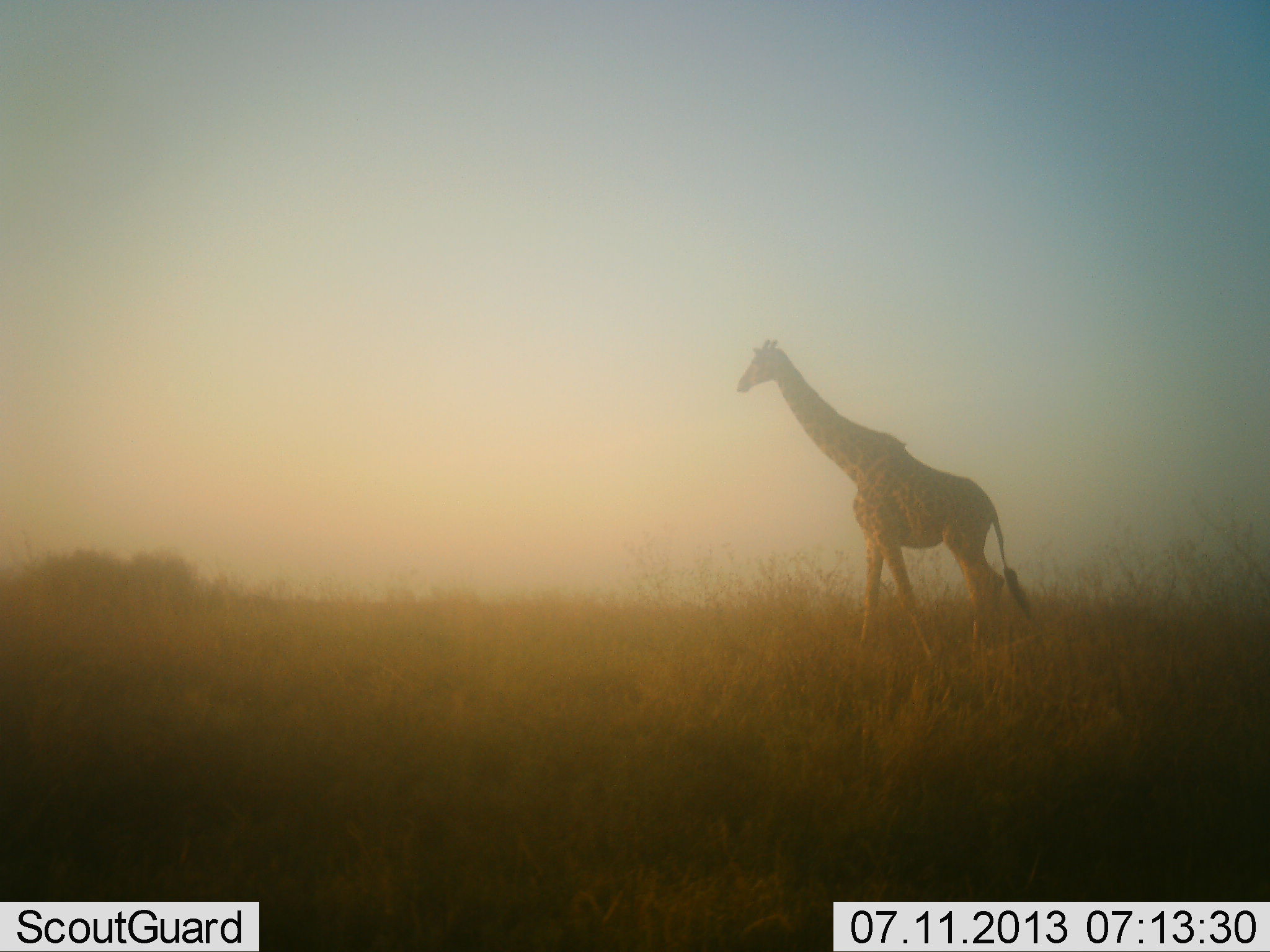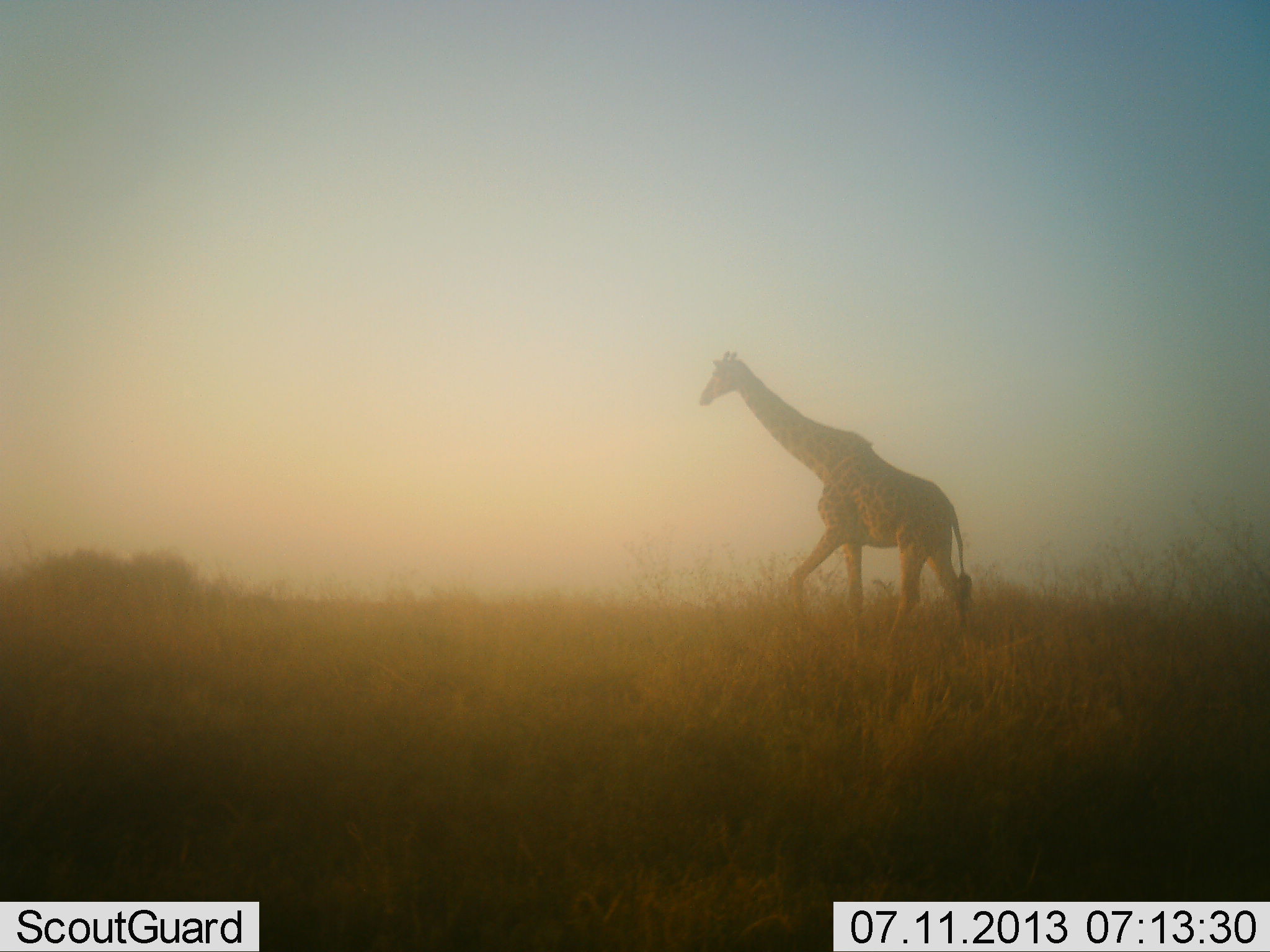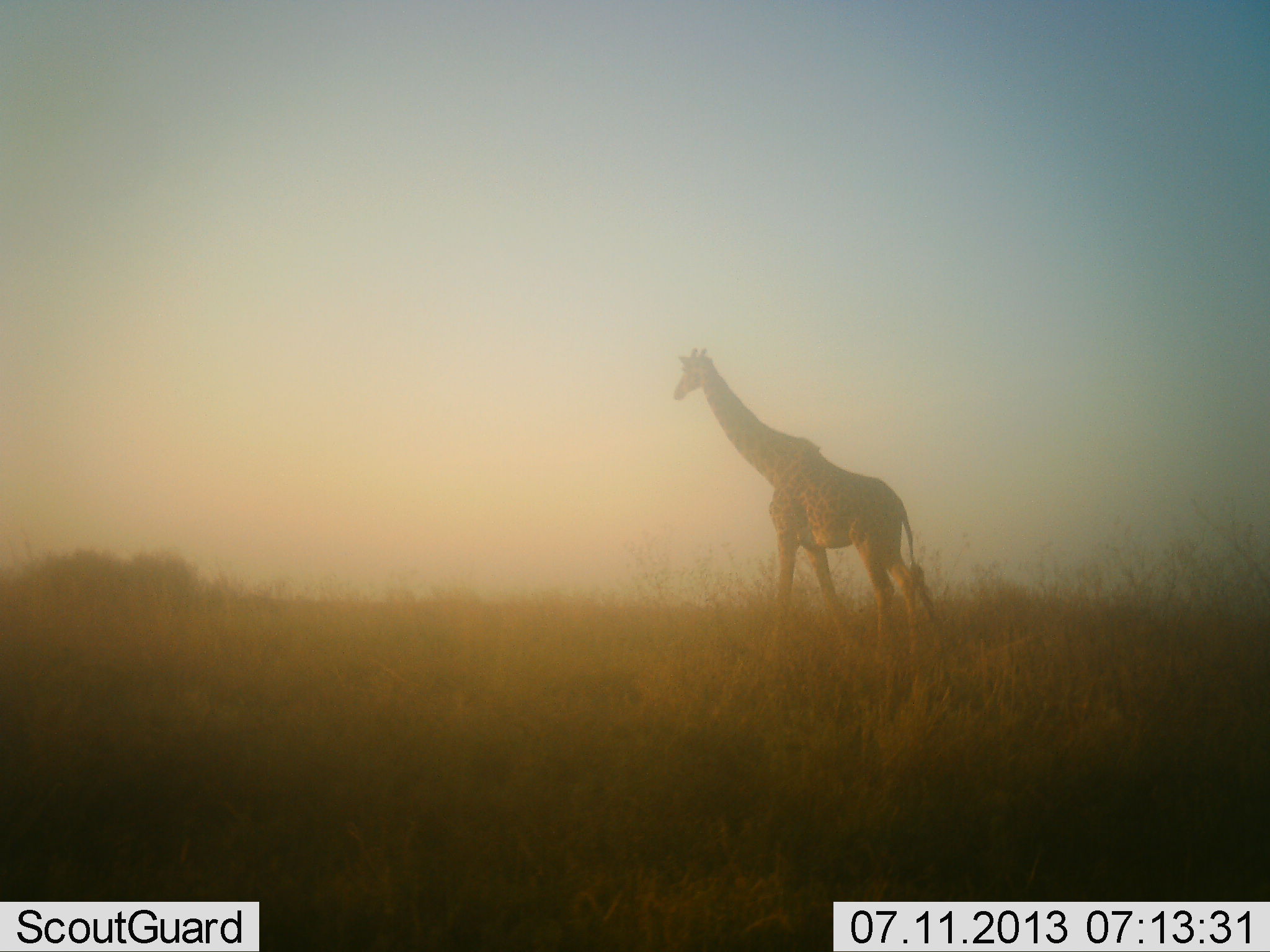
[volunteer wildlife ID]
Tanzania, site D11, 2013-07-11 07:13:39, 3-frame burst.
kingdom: Animalia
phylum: Chordata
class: Mammalia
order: Artiodactyla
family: Giraffidae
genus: Giraffa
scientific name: Giraffa camelopardalis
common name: giraffe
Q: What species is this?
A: Giraffe (Giraffa camelopardalis).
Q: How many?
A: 1.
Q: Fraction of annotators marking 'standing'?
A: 12%.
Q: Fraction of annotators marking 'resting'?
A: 0%.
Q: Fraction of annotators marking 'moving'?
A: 88%.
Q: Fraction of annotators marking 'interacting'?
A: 0%.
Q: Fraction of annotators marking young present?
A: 0%.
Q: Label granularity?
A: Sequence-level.